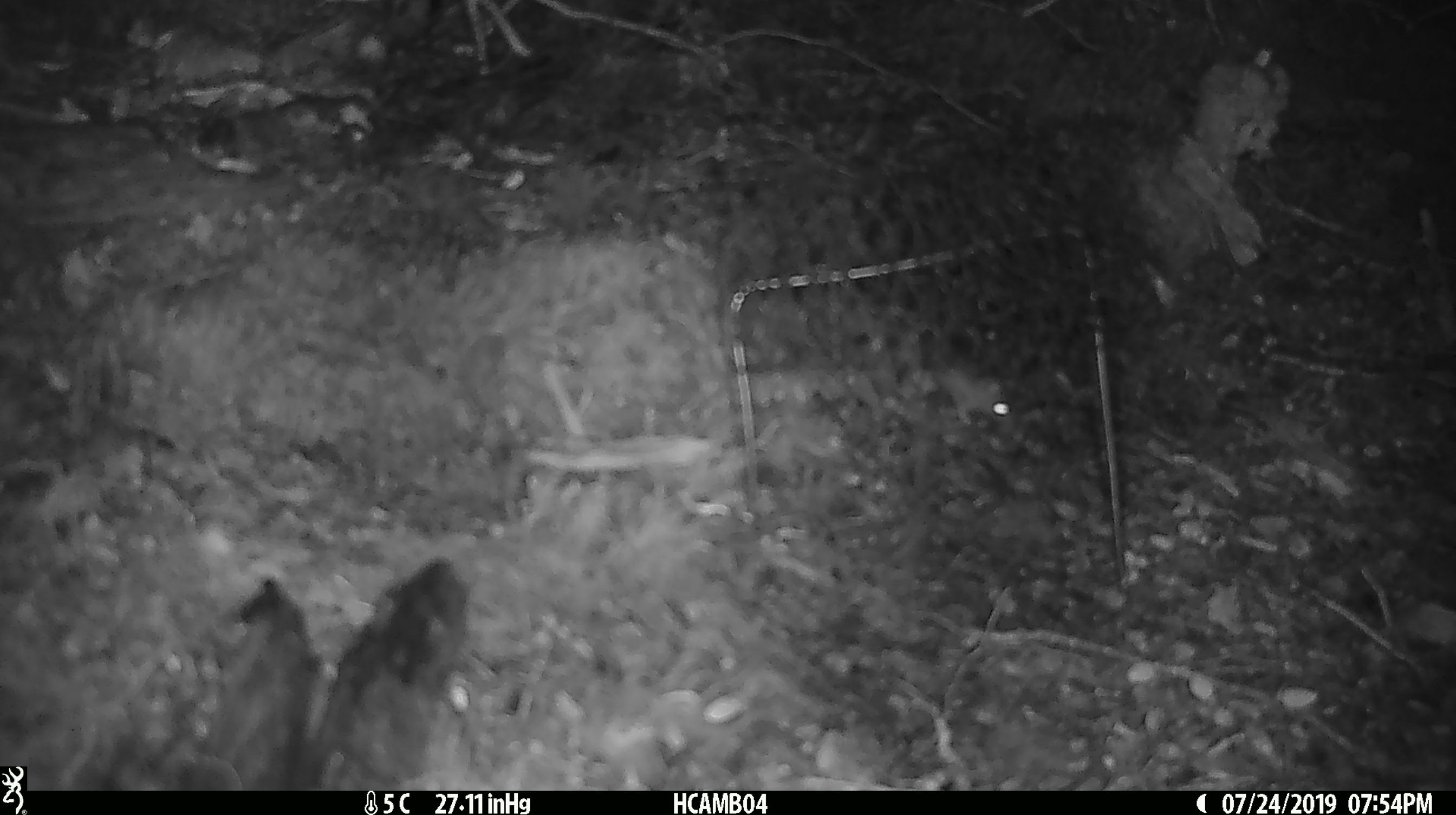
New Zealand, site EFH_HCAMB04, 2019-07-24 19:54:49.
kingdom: Animalia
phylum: Chordata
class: Mammalia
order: Rodentia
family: Muridae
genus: Mus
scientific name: Mus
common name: mouse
Mouse (Mus).